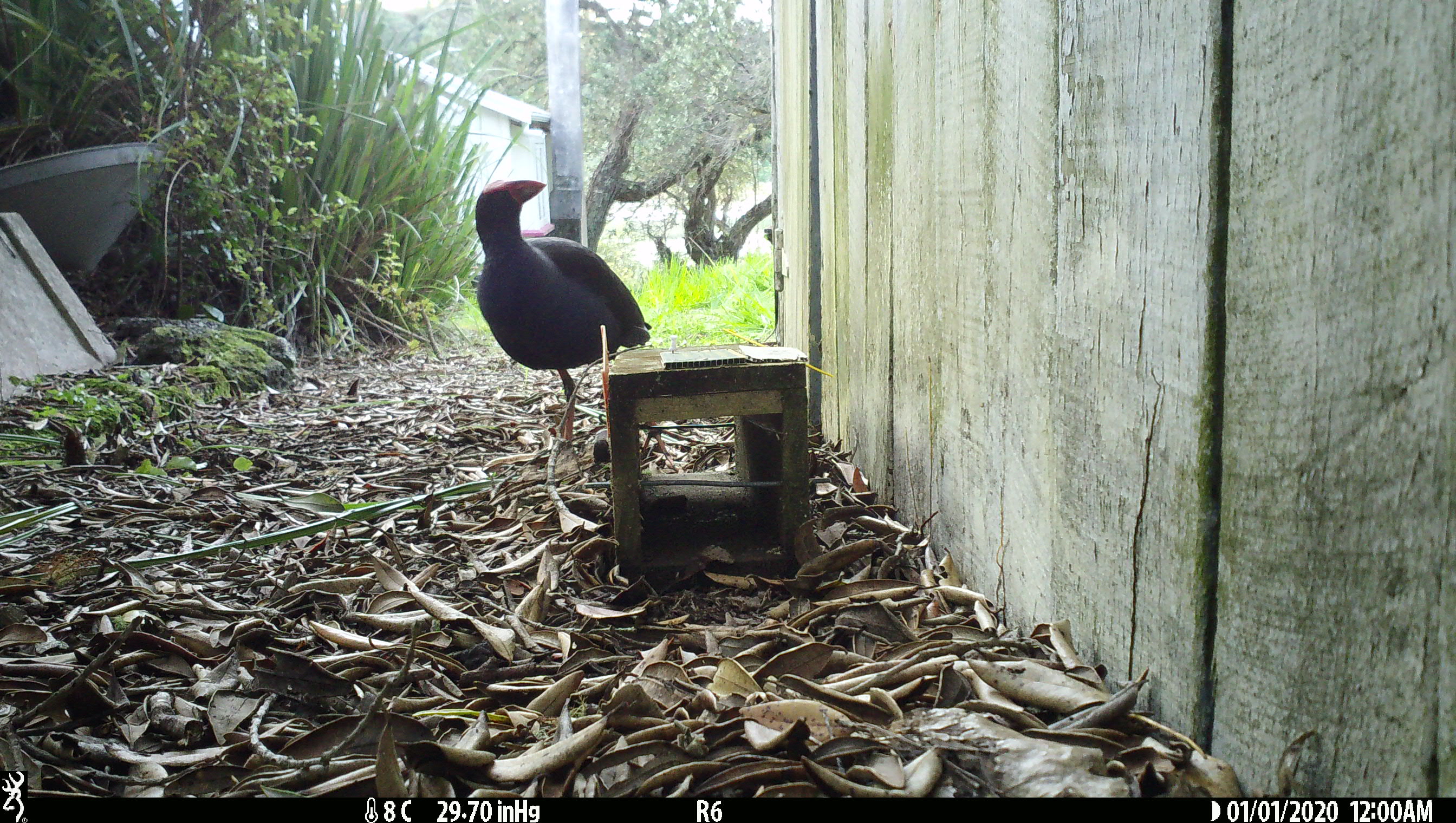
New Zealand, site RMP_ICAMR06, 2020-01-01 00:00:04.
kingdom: Animalia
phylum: Chordata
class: Aves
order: Gruiformes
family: Rallidae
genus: Porphyrio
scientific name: Porphyrio melanotus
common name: australasian swamphen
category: pukeko